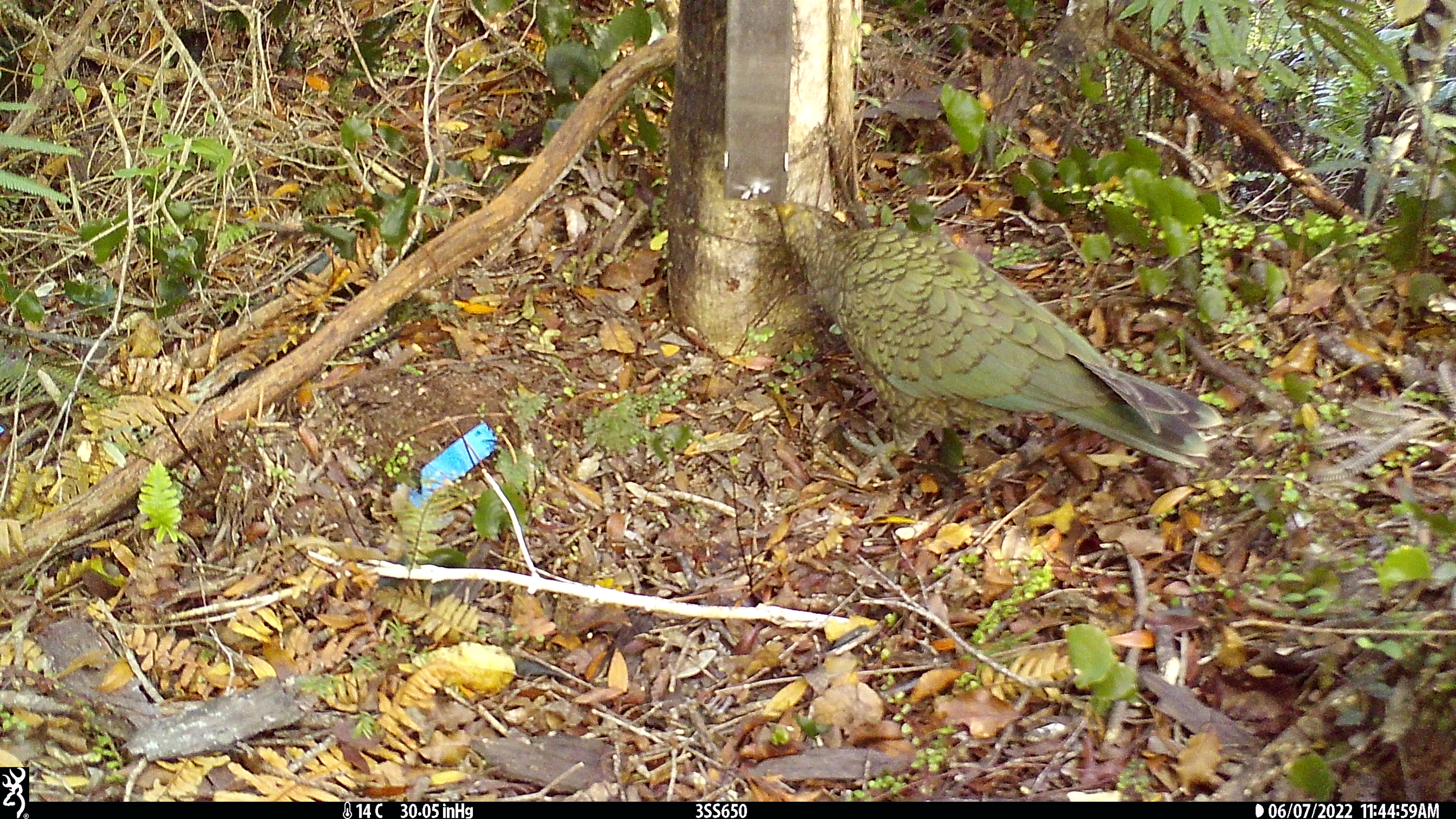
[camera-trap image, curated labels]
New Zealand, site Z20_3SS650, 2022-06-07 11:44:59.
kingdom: Animalia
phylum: Chordata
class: Aves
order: Psittaciformes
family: Strigopidae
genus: Nestor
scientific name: Nestor notabilis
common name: kea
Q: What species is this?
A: Kea (Nestor notabilis).